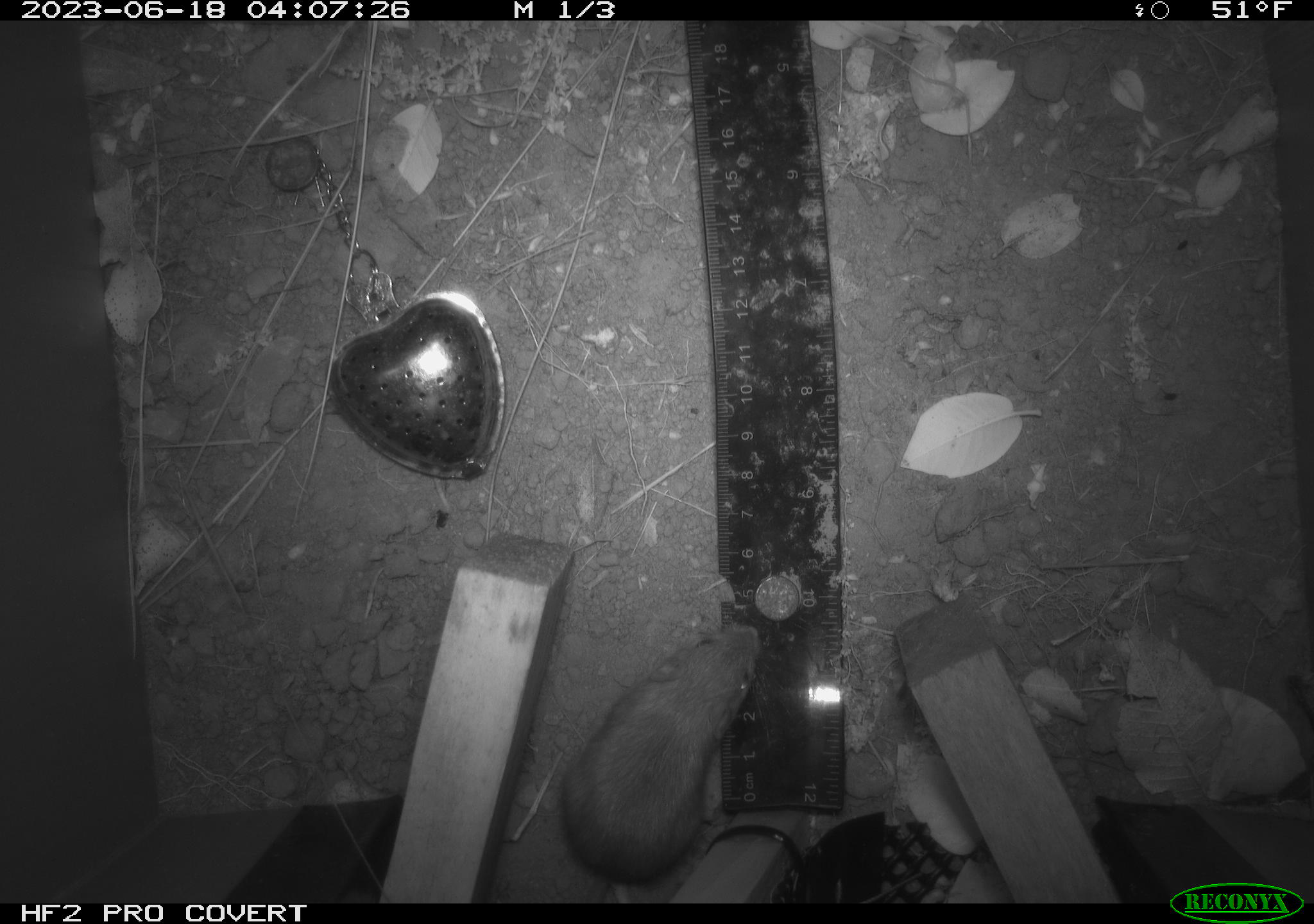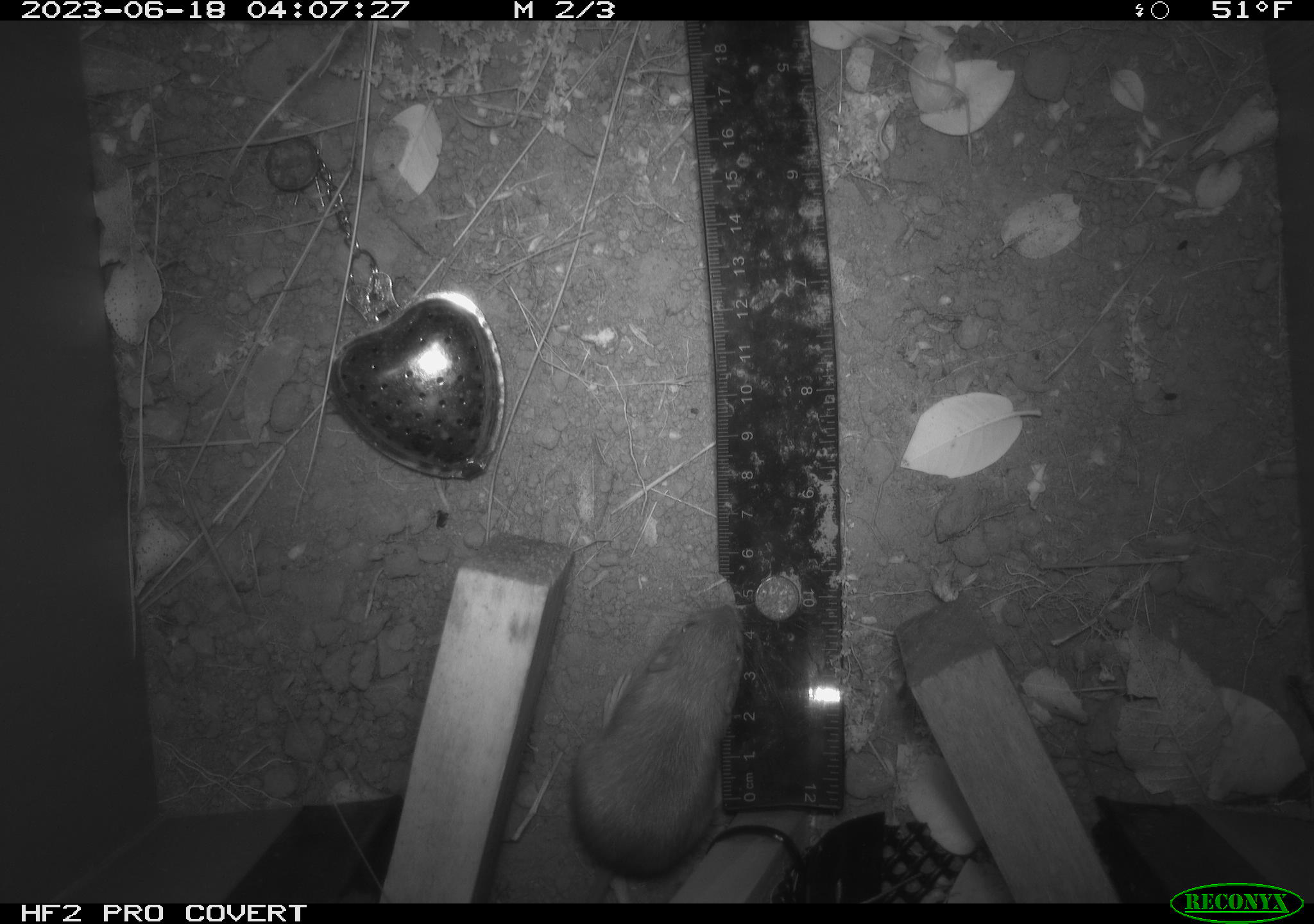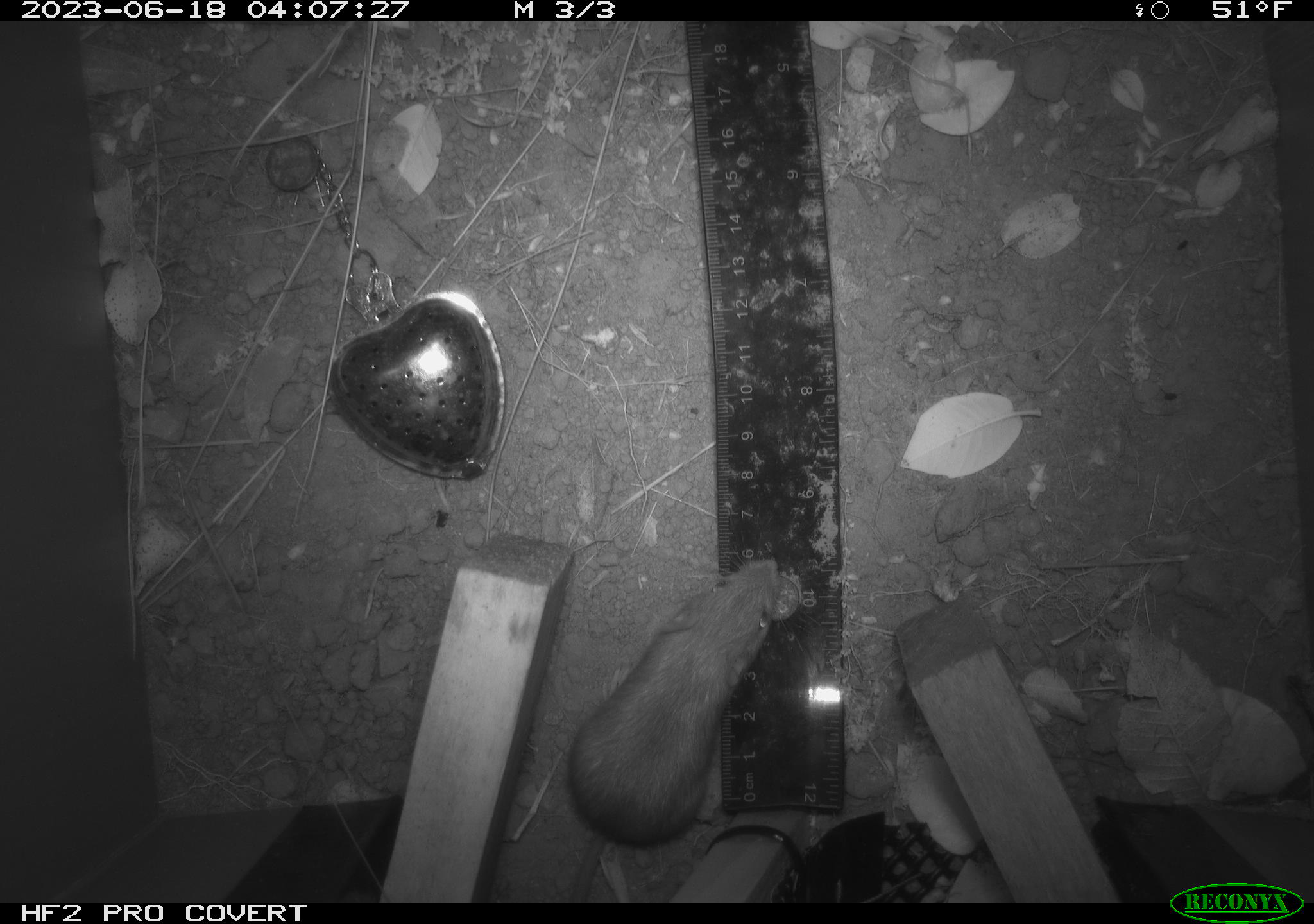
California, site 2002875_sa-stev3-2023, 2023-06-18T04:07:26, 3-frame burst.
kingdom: Animalia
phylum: Chordata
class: Mammalia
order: Rodentia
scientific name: Rodentia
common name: mouse species